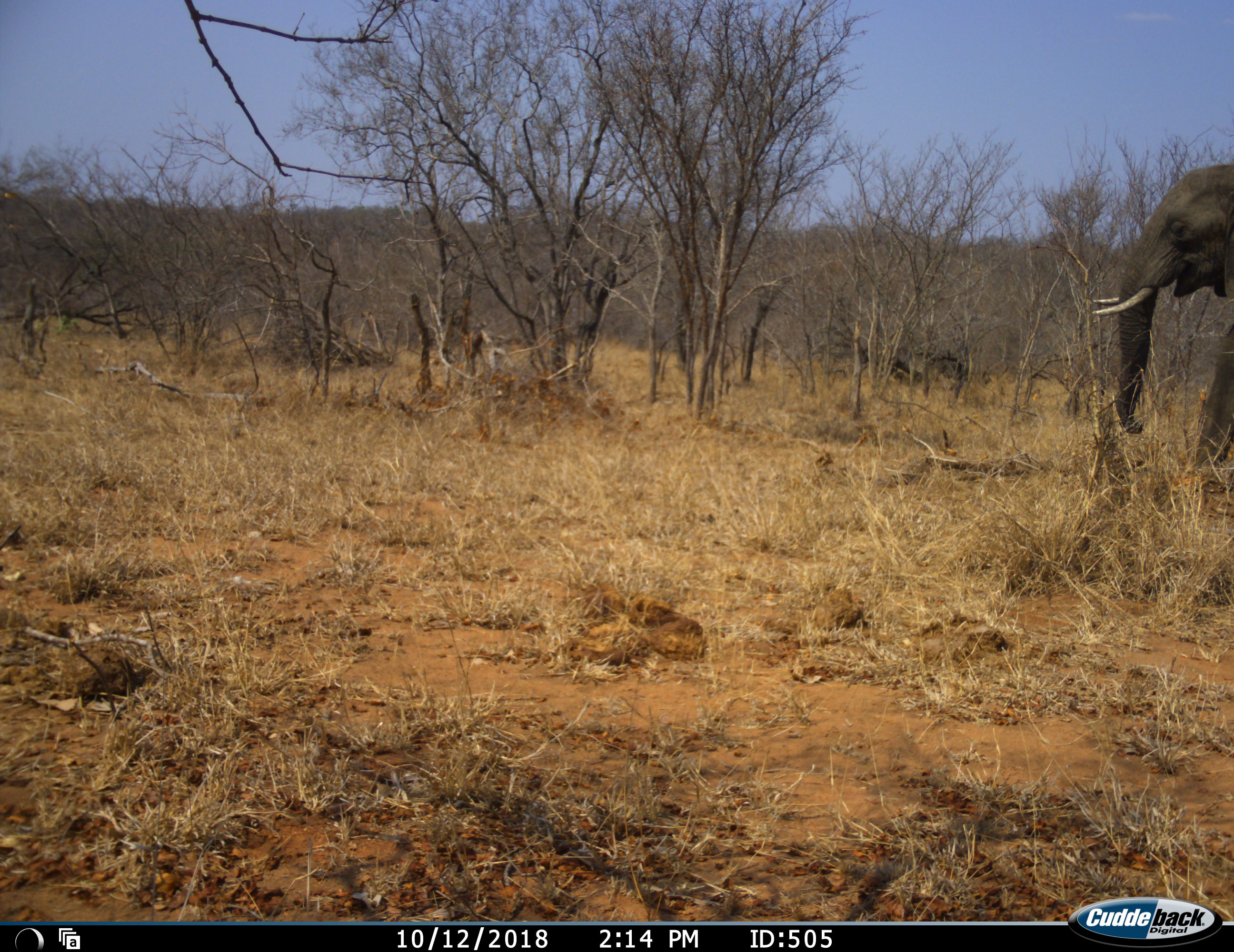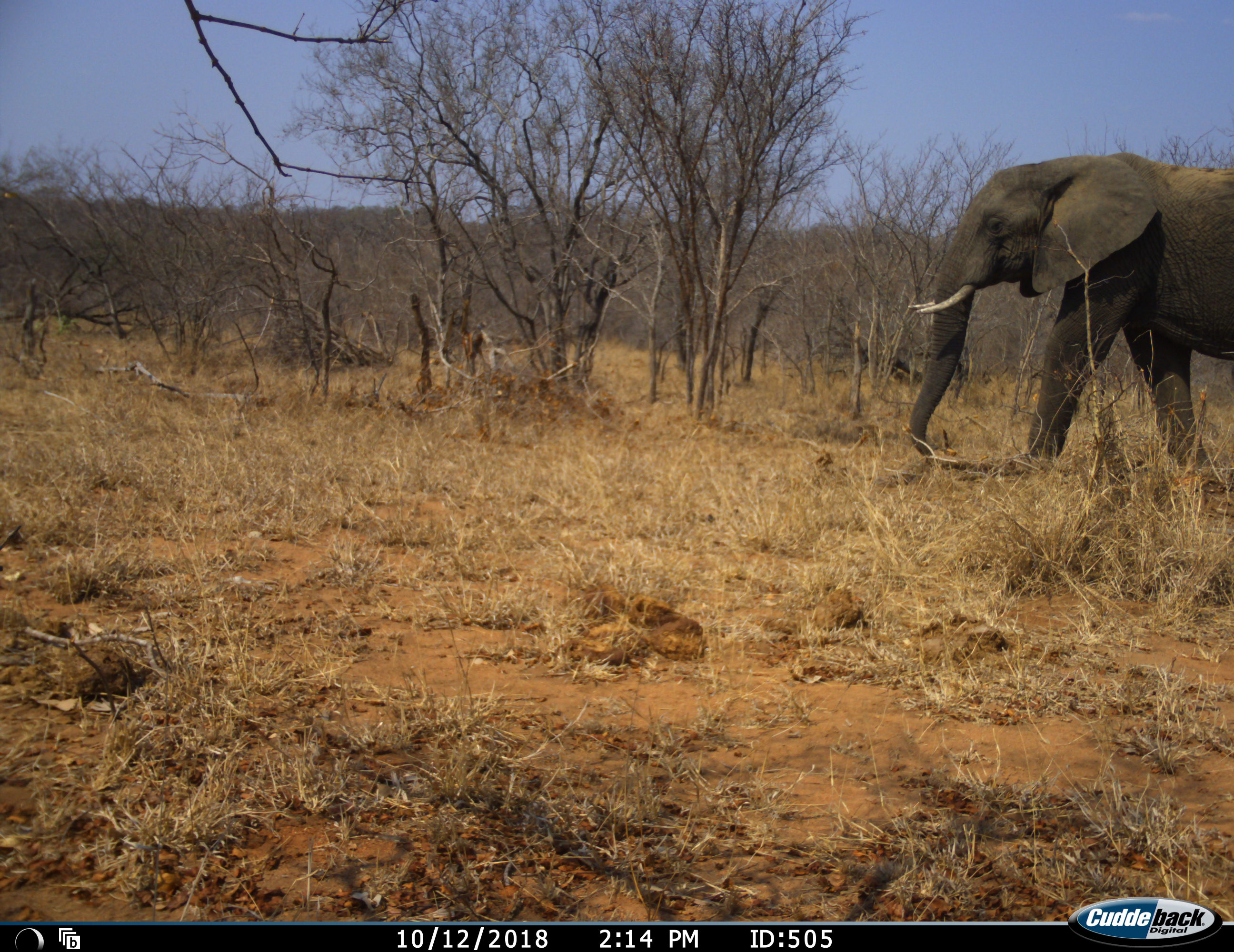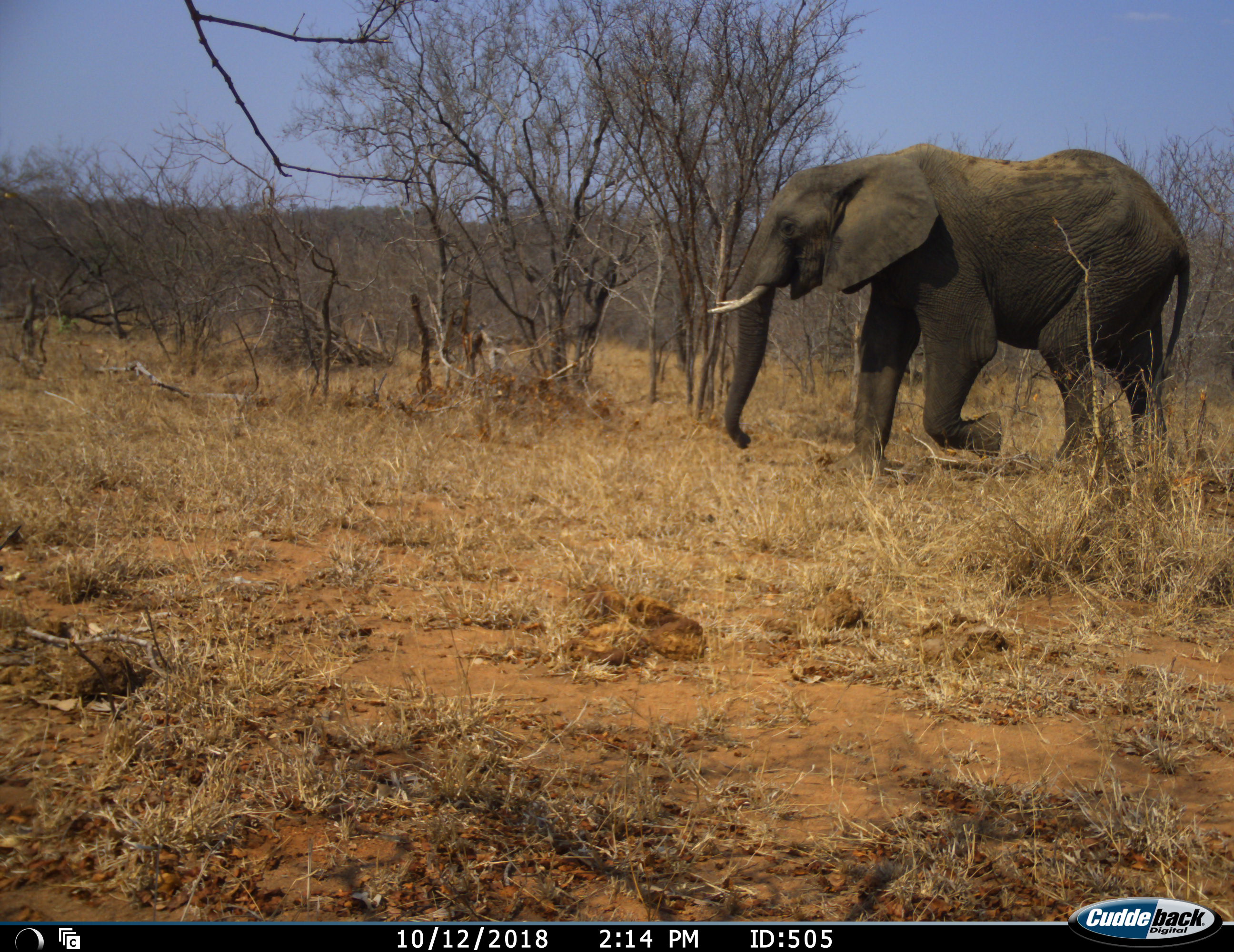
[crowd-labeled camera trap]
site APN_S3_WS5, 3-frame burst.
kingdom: Animalia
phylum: Chordata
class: Mammalia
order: Proboscidea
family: Elephantidae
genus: Loxodonta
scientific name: Loxodonta africana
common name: african bush elephant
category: elephant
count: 1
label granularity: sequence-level